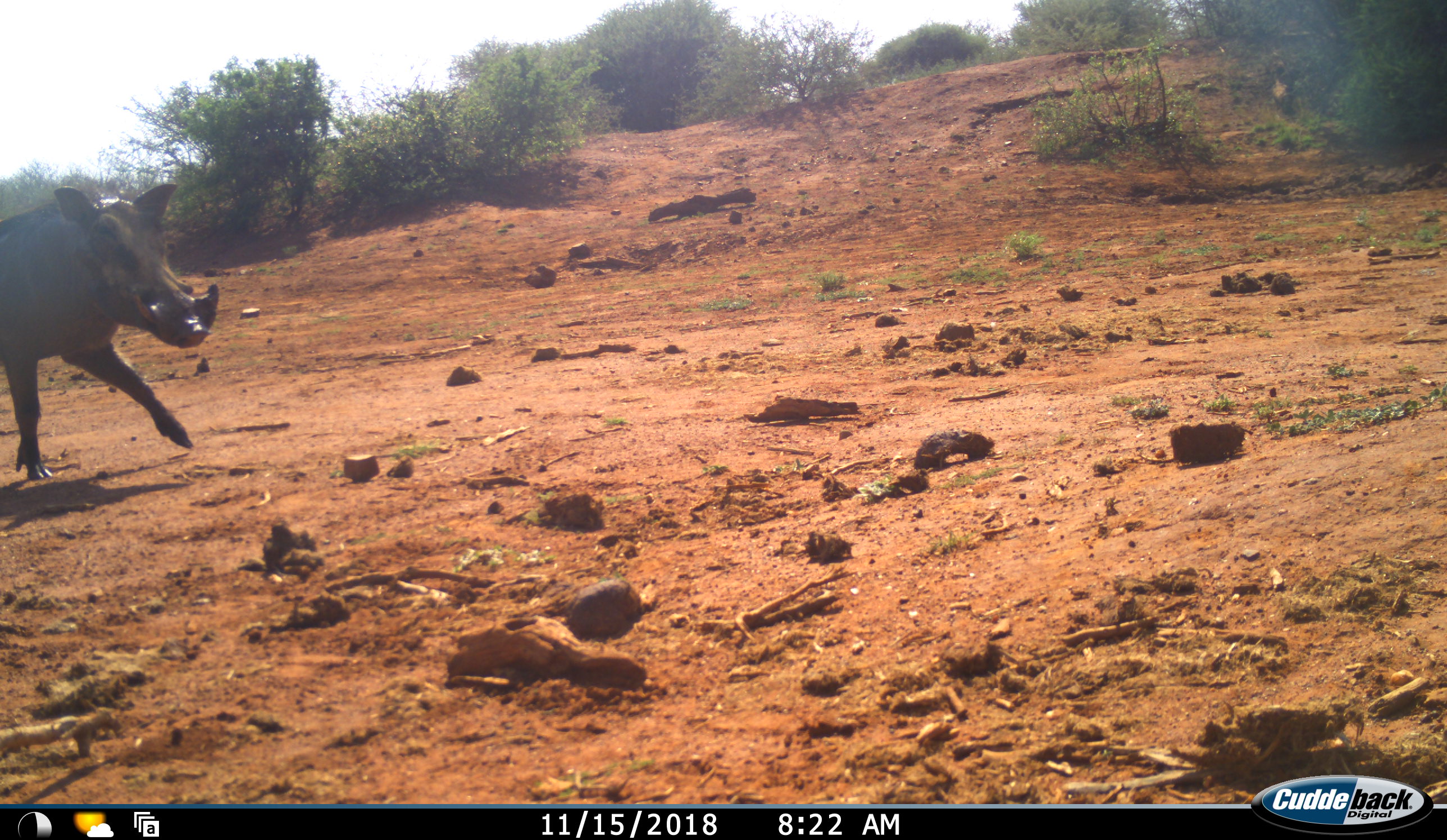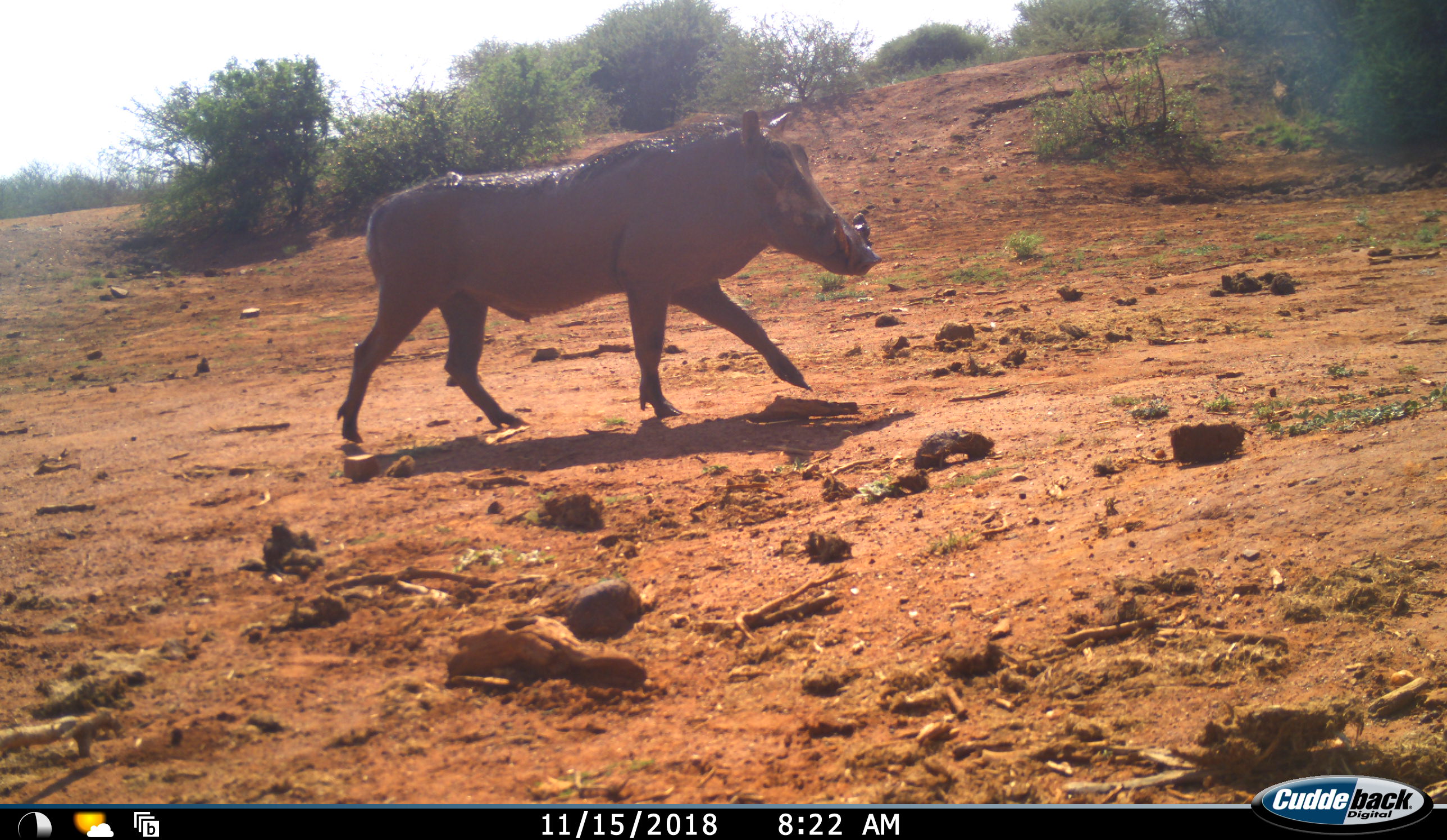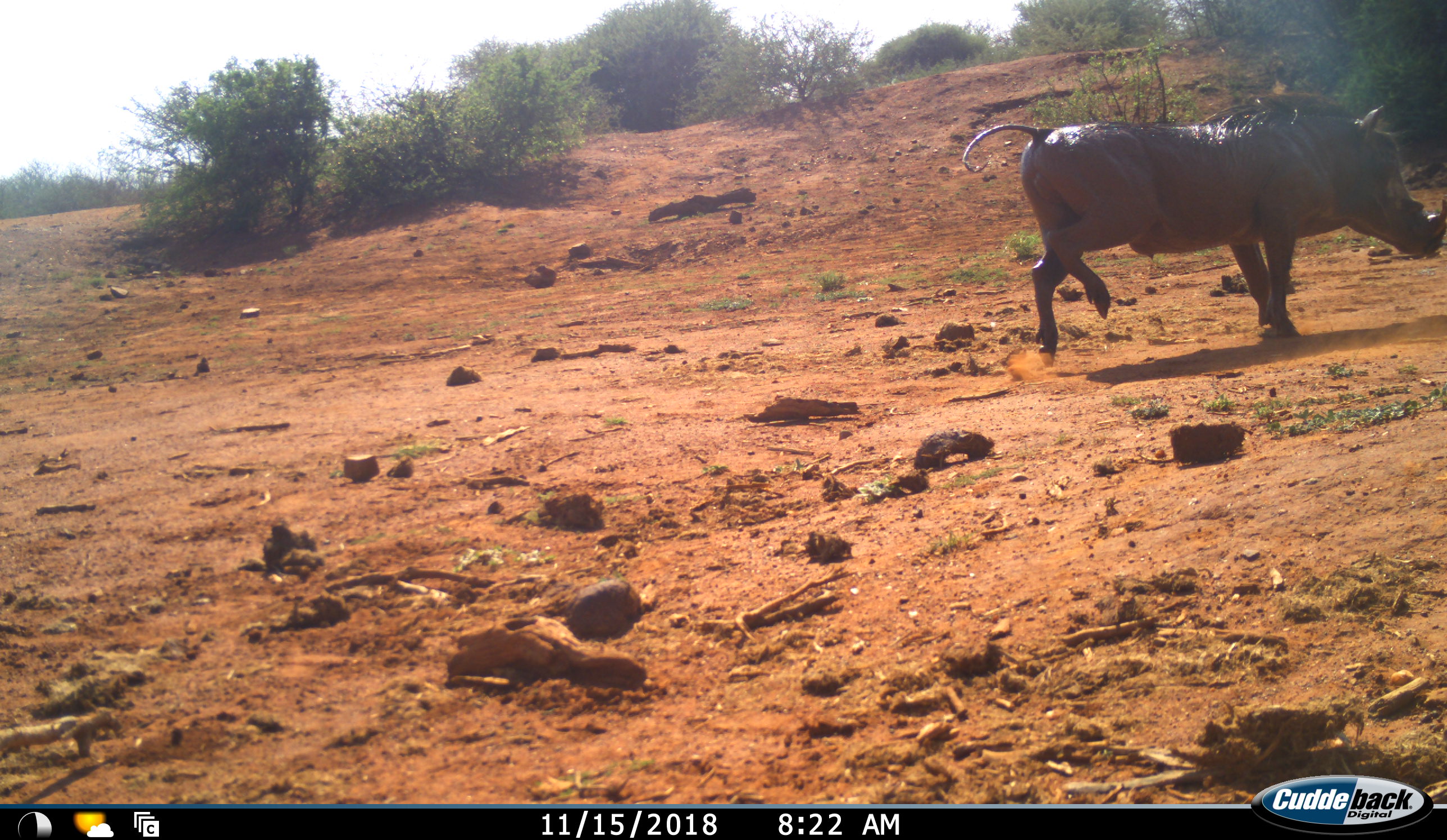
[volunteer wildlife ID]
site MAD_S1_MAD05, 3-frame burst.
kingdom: Animalia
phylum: Chordata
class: Mammalia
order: Artiodactyla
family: Suidae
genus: Phacochoerus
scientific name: Phacochoerus africanus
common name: warthog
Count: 1.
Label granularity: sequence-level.